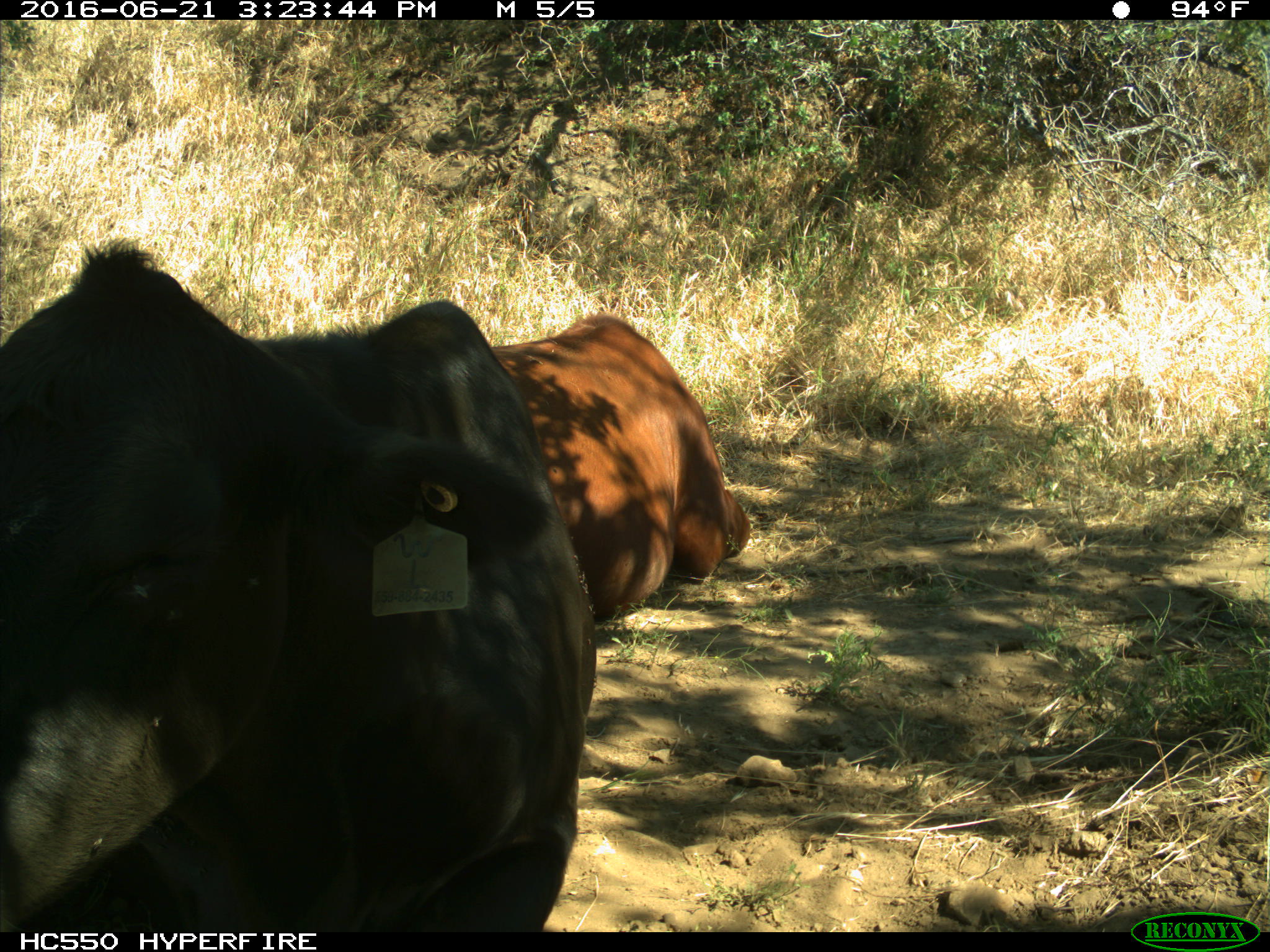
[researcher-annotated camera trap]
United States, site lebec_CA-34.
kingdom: Animalia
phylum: Chordata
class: Mammalia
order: Artiodactyla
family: Bovidae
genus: Bos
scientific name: Bos taurus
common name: domestic cow